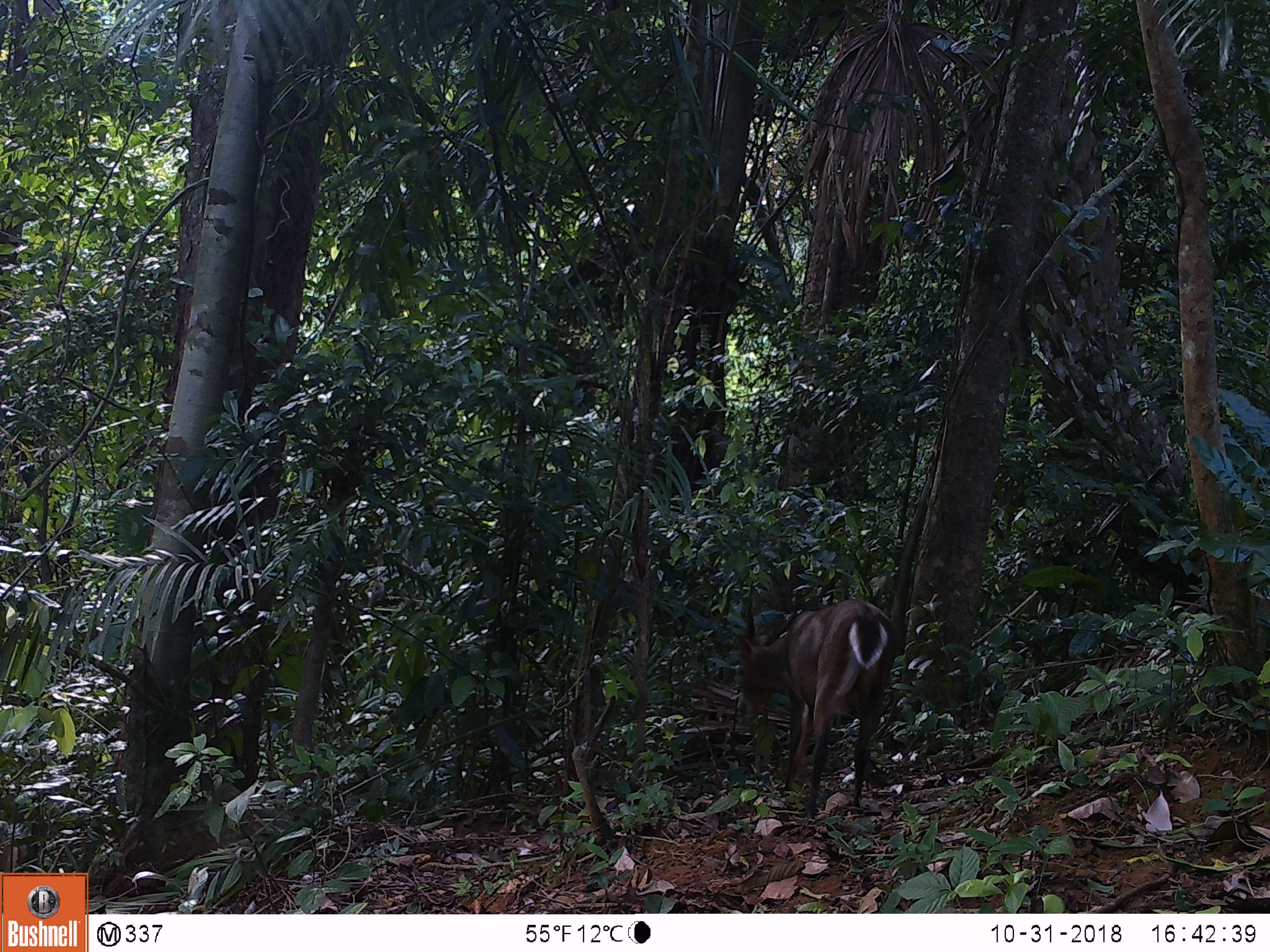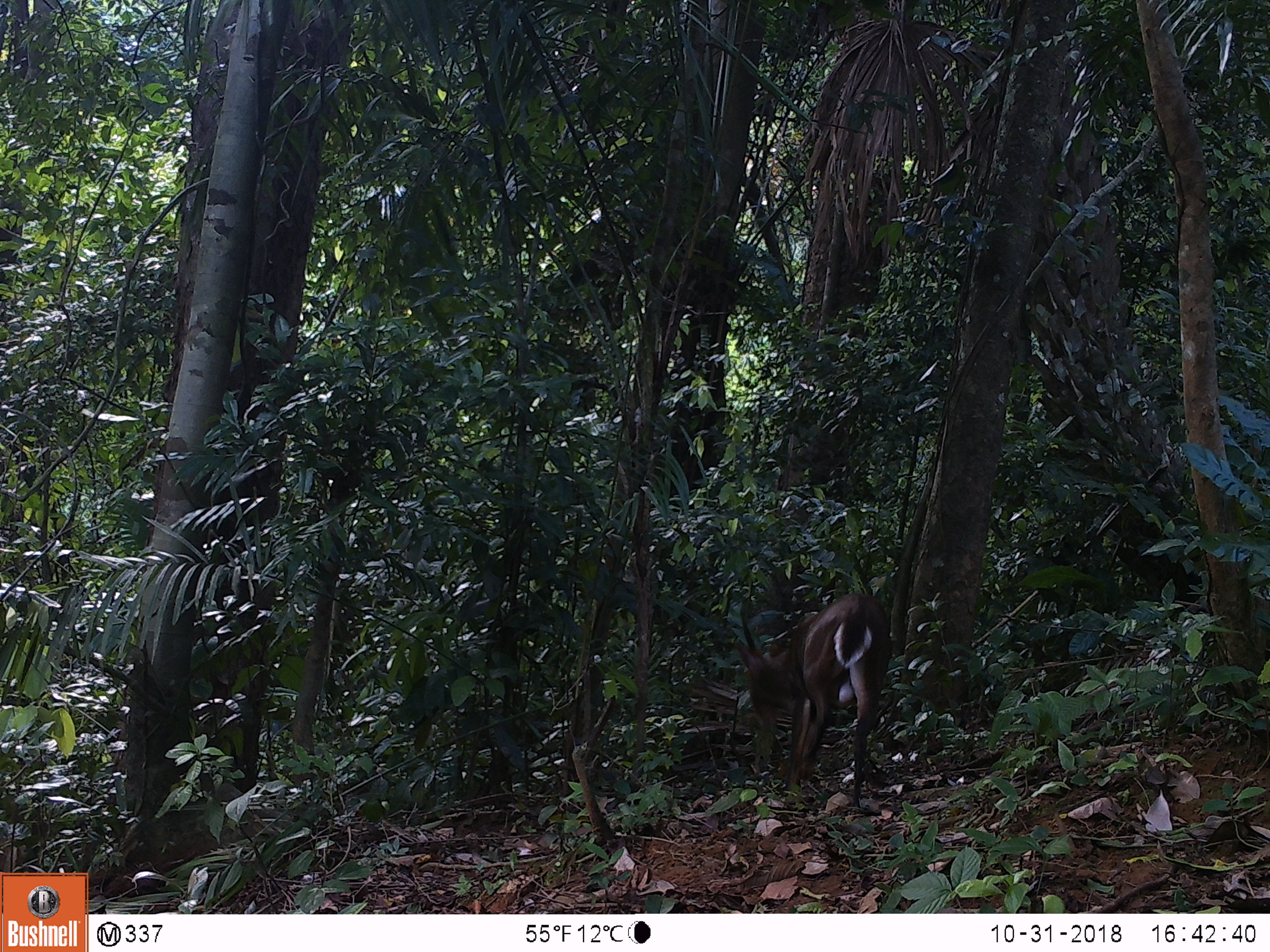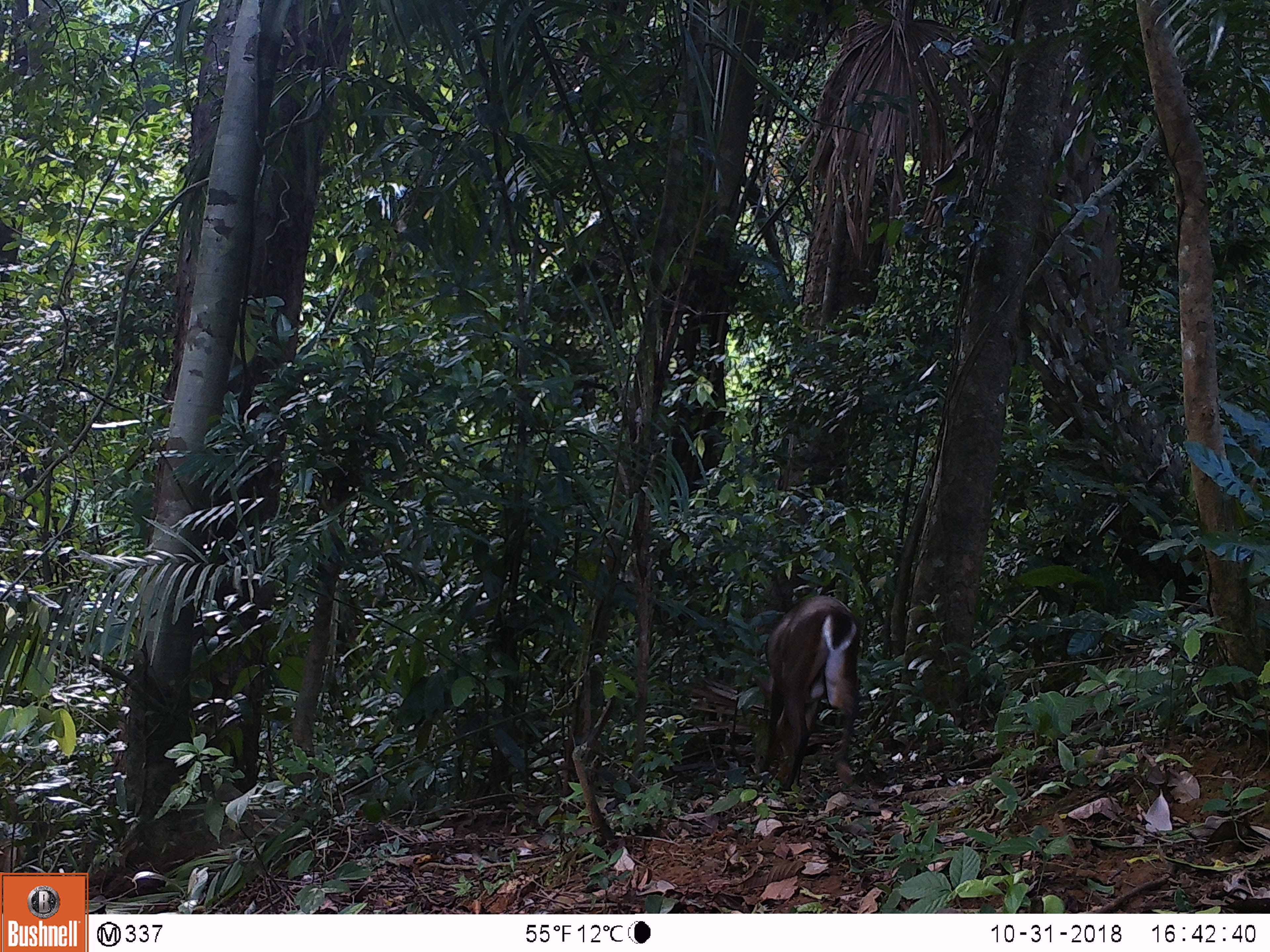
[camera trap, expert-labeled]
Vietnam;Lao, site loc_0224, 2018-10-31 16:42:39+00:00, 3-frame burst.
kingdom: Animalia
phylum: Chordata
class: Mammalia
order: Artiodactyla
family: Cervidae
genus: Muntiacus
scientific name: Muntiacus vuquangensis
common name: large-antlered muntjac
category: large antlered muntjac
Large antlered muntjac (large-antlered muntjac) (Muntiacus vuquangensis). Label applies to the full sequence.